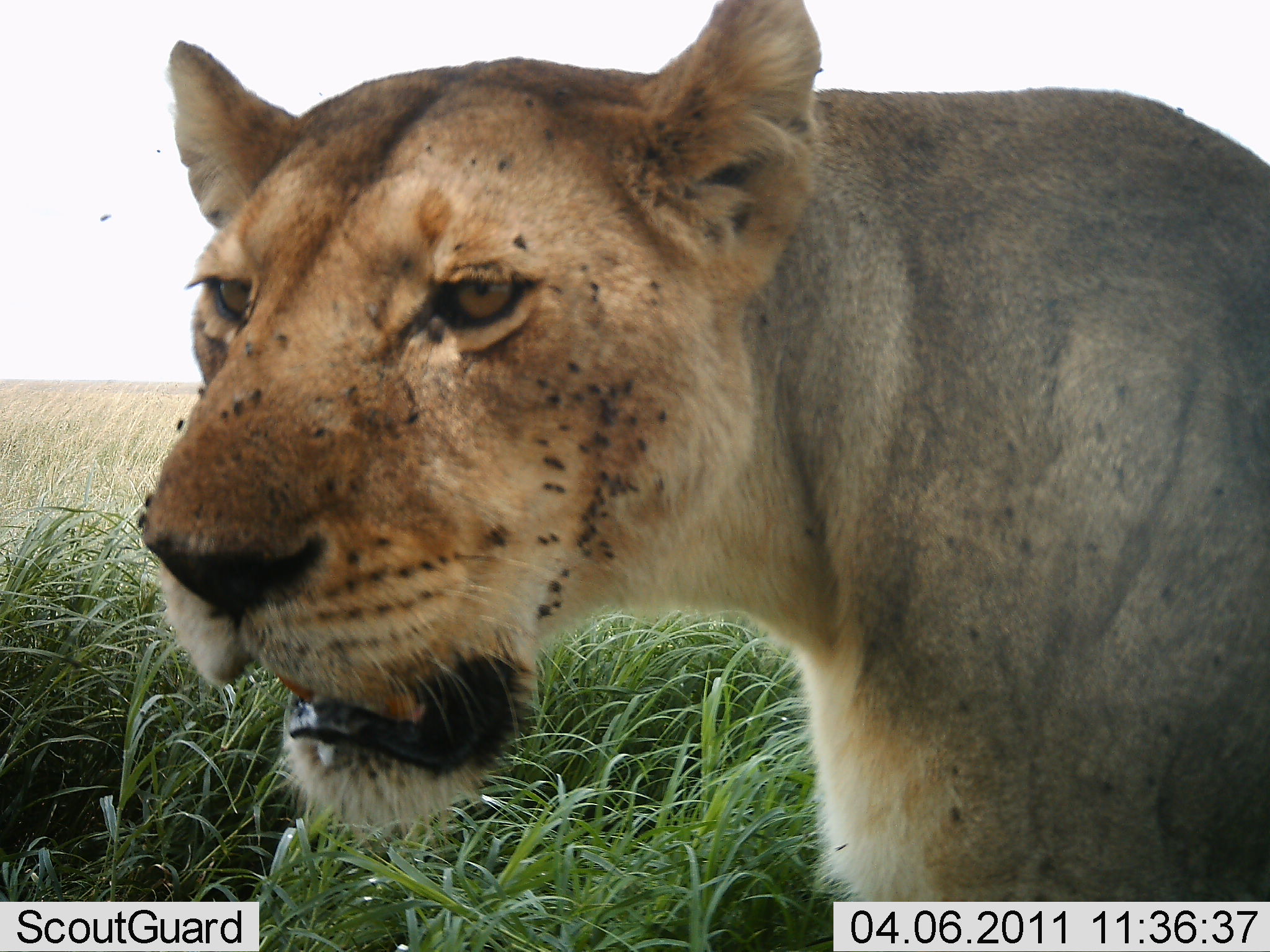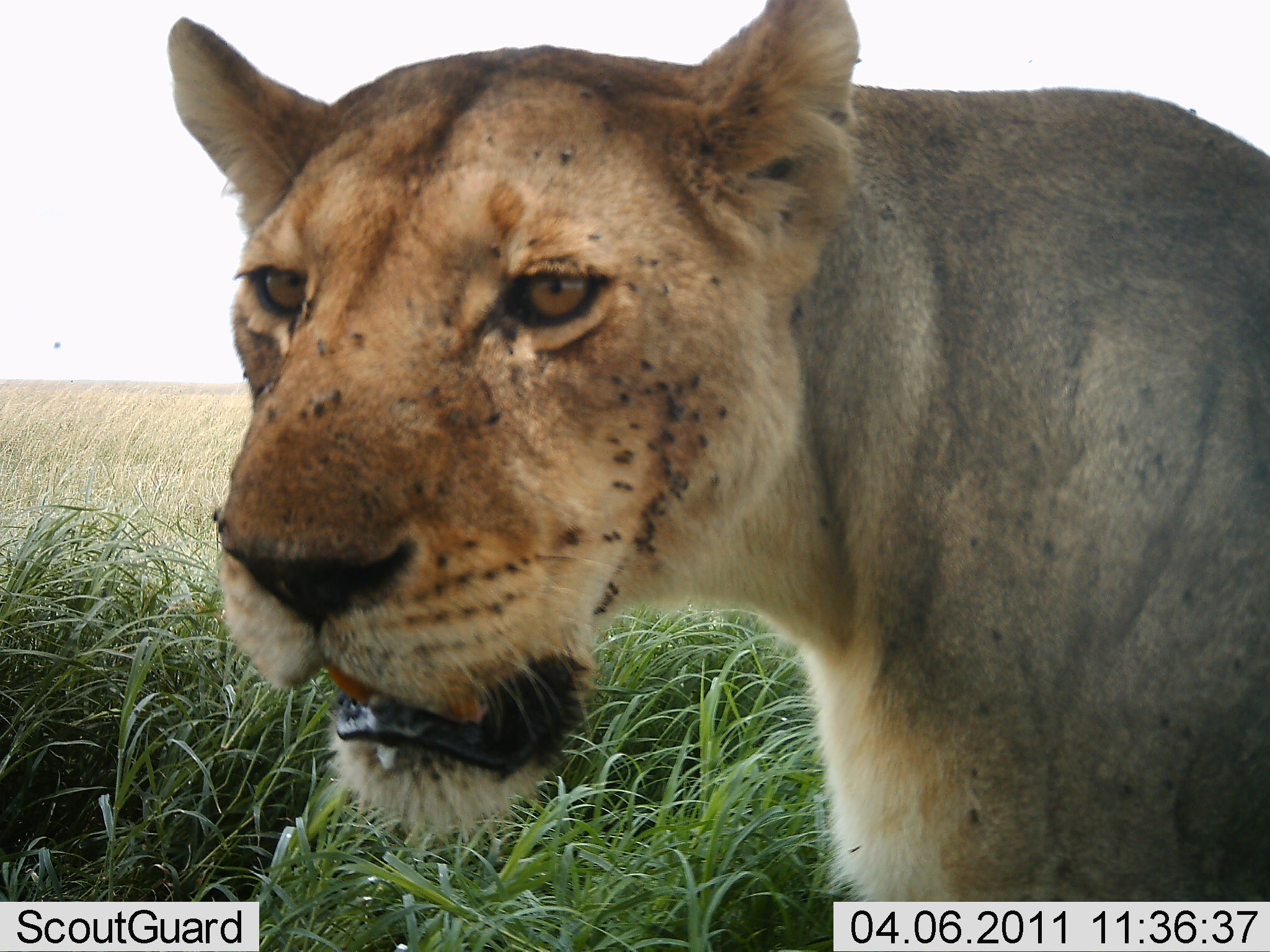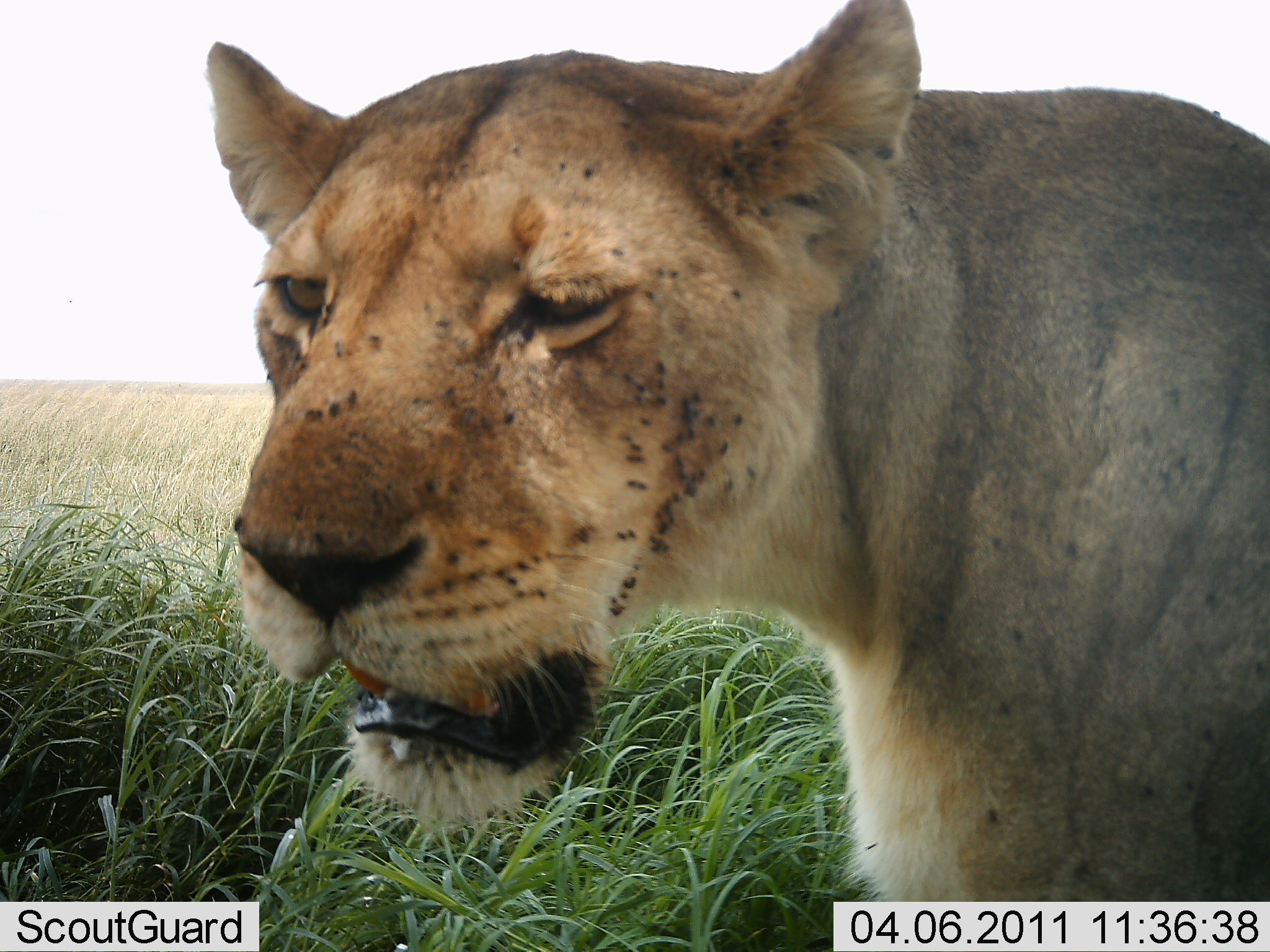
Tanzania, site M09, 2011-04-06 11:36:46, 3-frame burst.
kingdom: Animalia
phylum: Chordata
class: Mammalia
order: Carnivora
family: Felidae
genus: Panthera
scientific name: Panthera leo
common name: lion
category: lionfemale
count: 1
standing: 45%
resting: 36%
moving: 9%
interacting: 9%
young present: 0%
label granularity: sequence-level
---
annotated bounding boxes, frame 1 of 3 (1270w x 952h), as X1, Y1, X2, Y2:
animal: 136, 0, 1267, 888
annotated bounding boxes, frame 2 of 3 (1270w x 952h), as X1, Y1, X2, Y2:
animal: 170, 2, 1270, 951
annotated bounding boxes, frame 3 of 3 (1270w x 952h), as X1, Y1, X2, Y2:
animal: 206, 1, 1270, 951